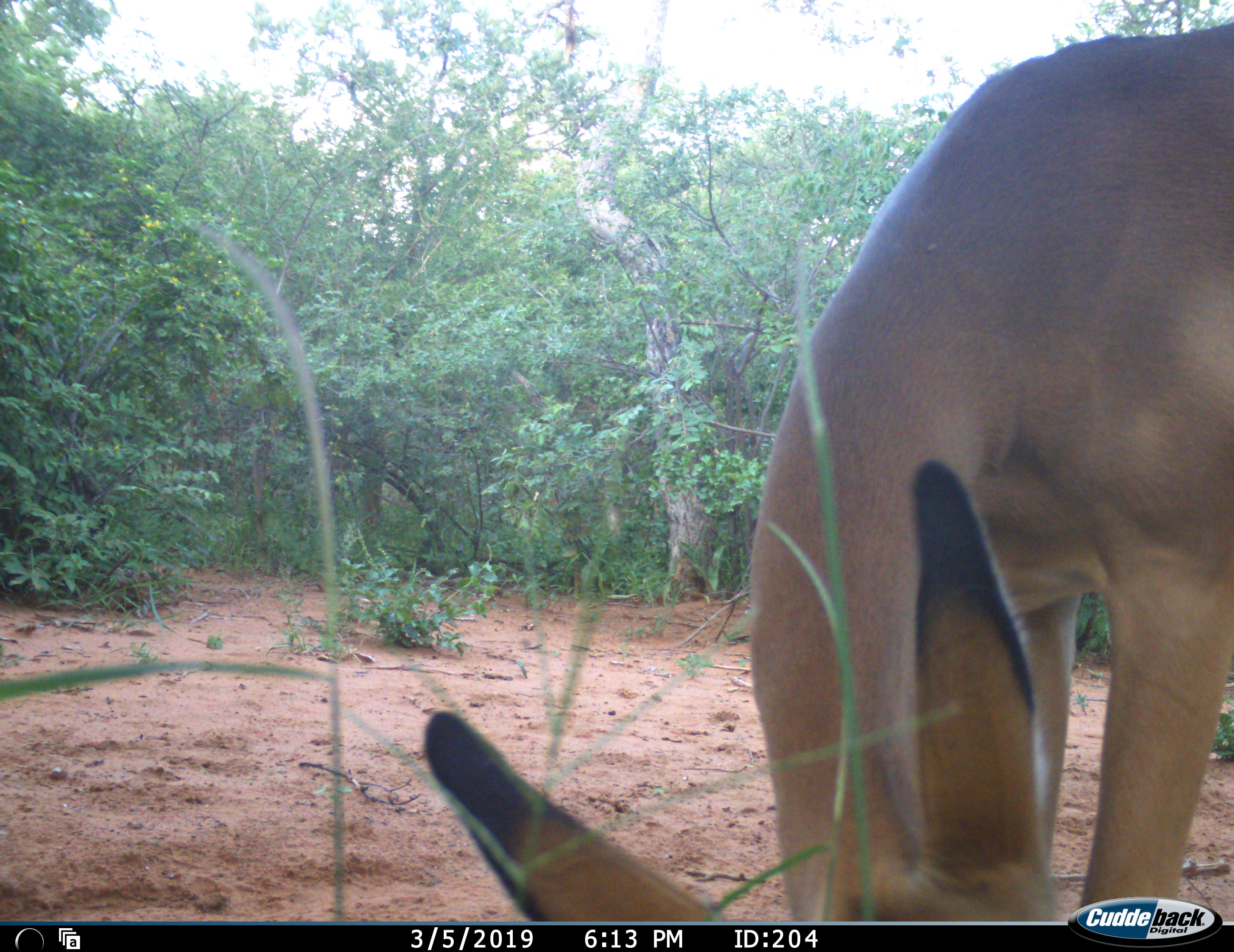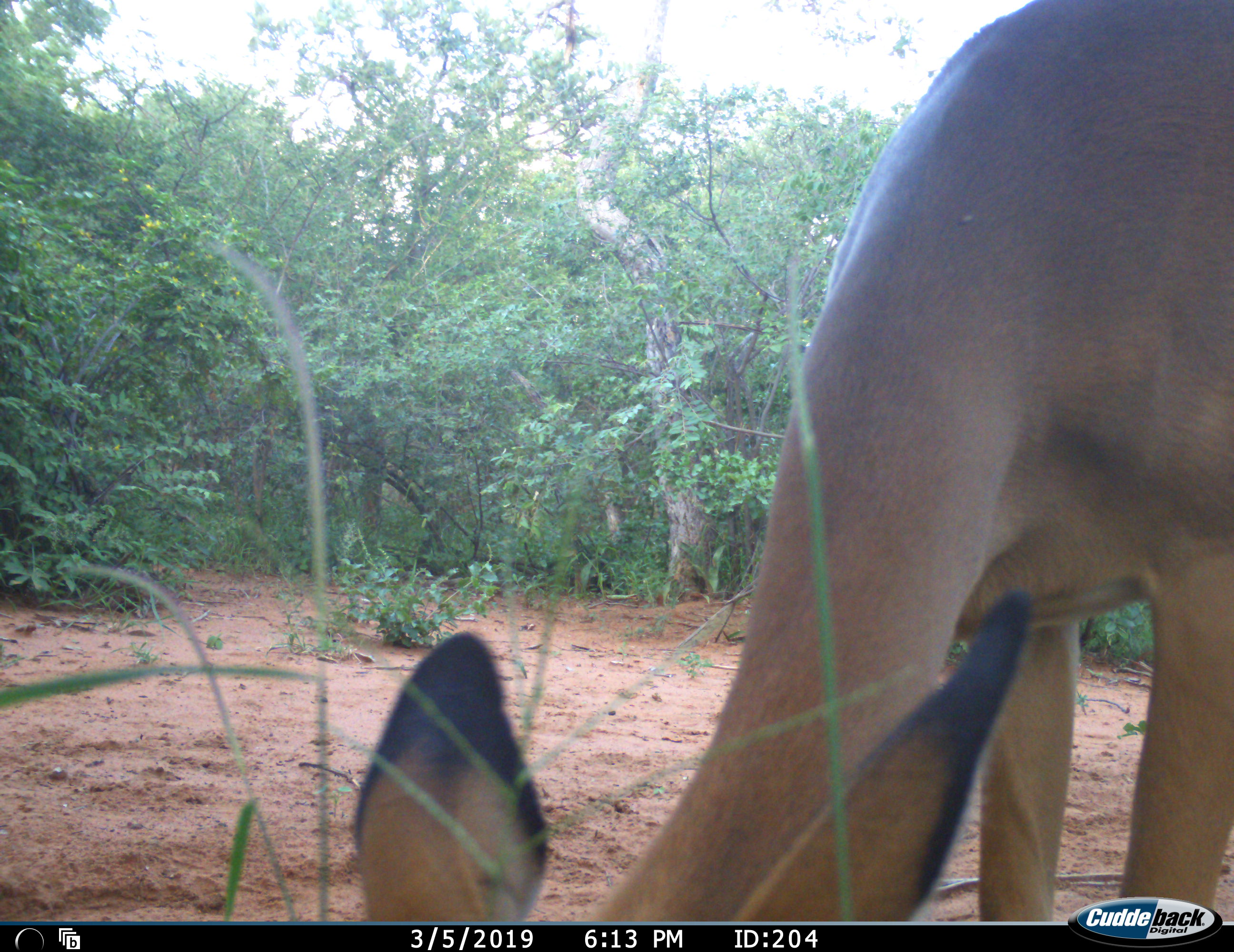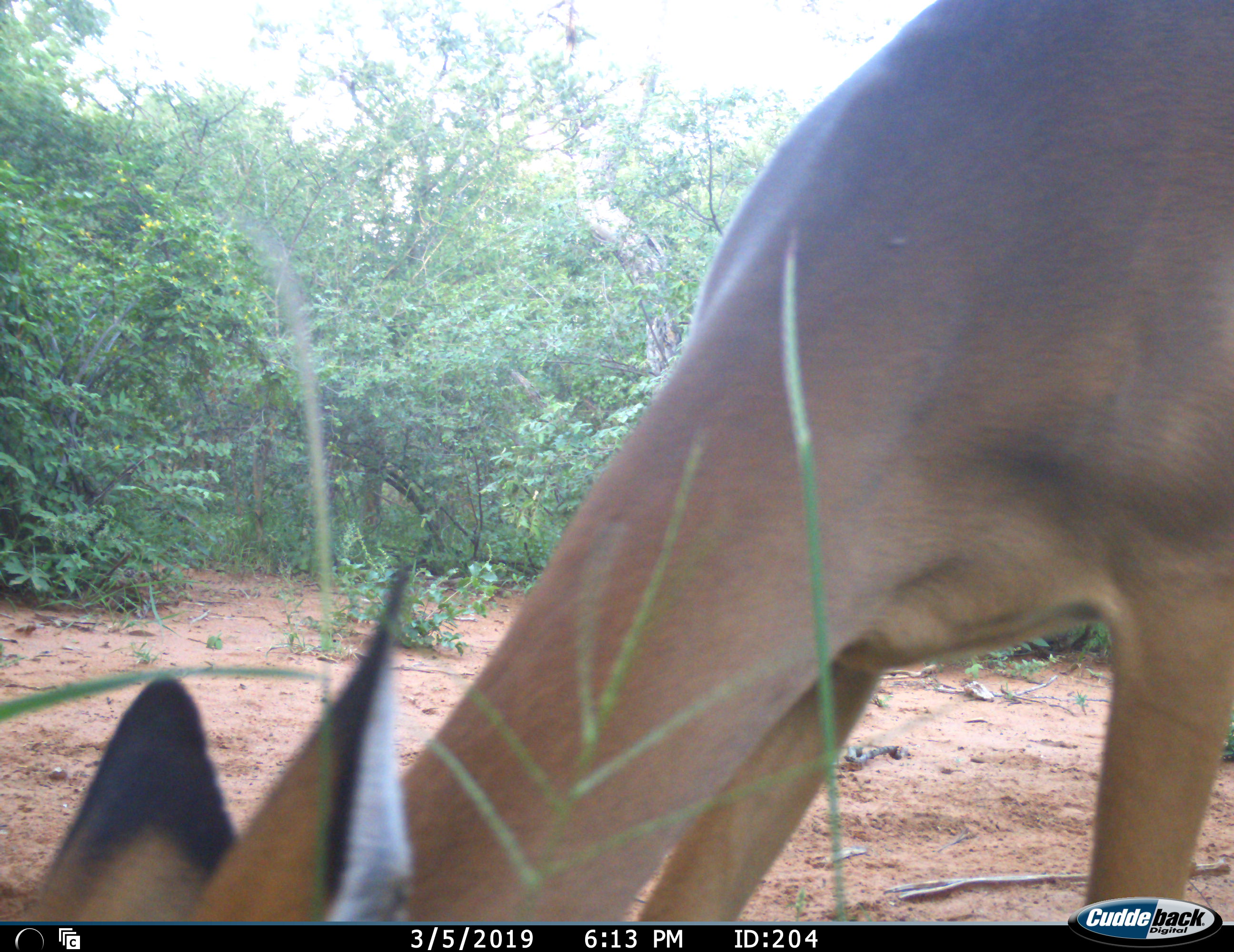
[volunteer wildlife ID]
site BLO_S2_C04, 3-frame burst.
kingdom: Animalia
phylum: Chordata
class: Mammalia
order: Artiodactyla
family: Bovidae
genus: Aepyceros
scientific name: Aepyceros melampus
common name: impala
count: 1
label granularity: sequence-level